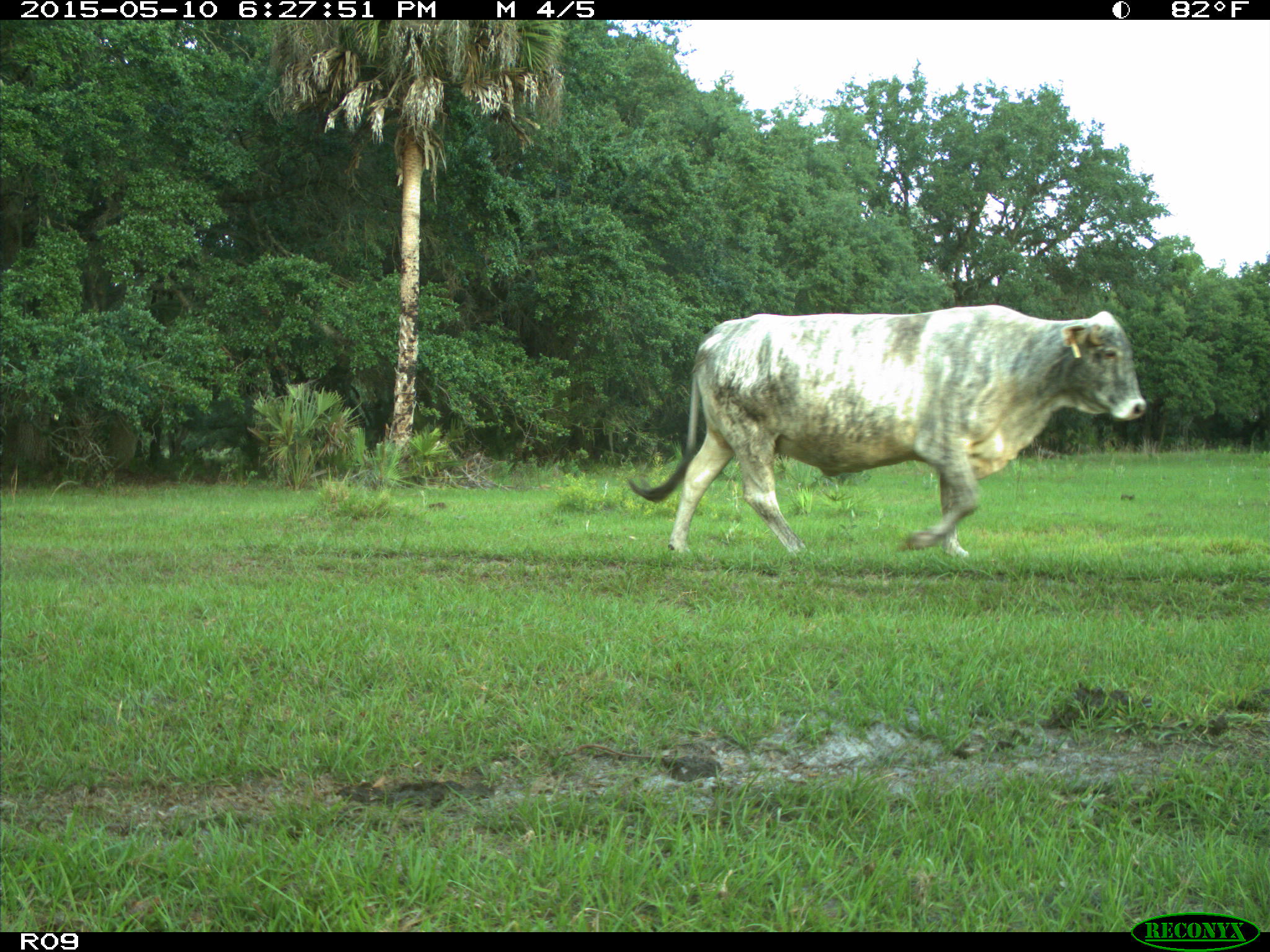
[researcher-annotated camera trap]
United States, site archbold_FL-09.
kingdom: Animalia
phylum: Chordata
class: Mammalia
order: Artiodactyla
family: Bovidae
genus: Bos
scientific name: Bos taurus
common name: domestic cow